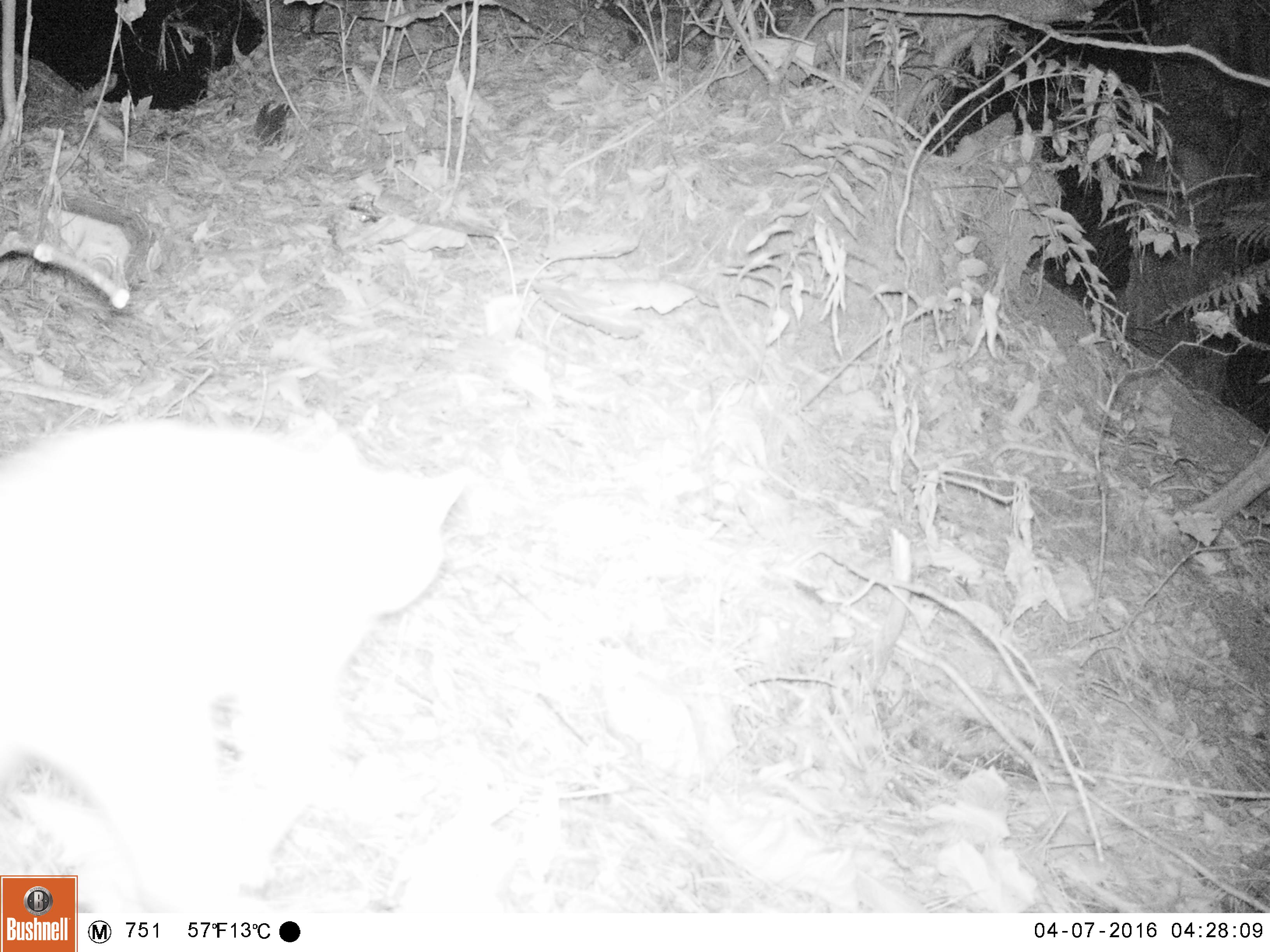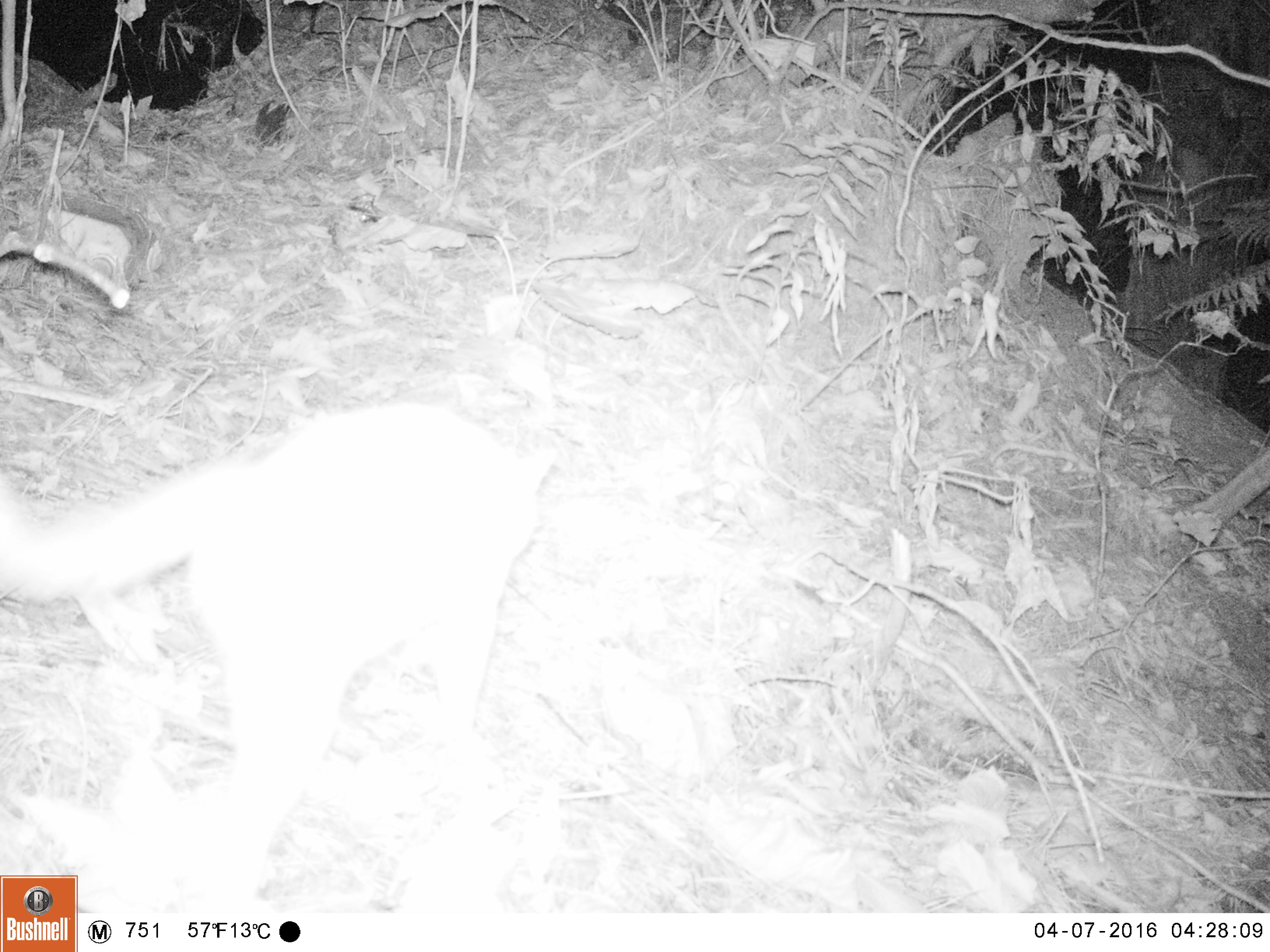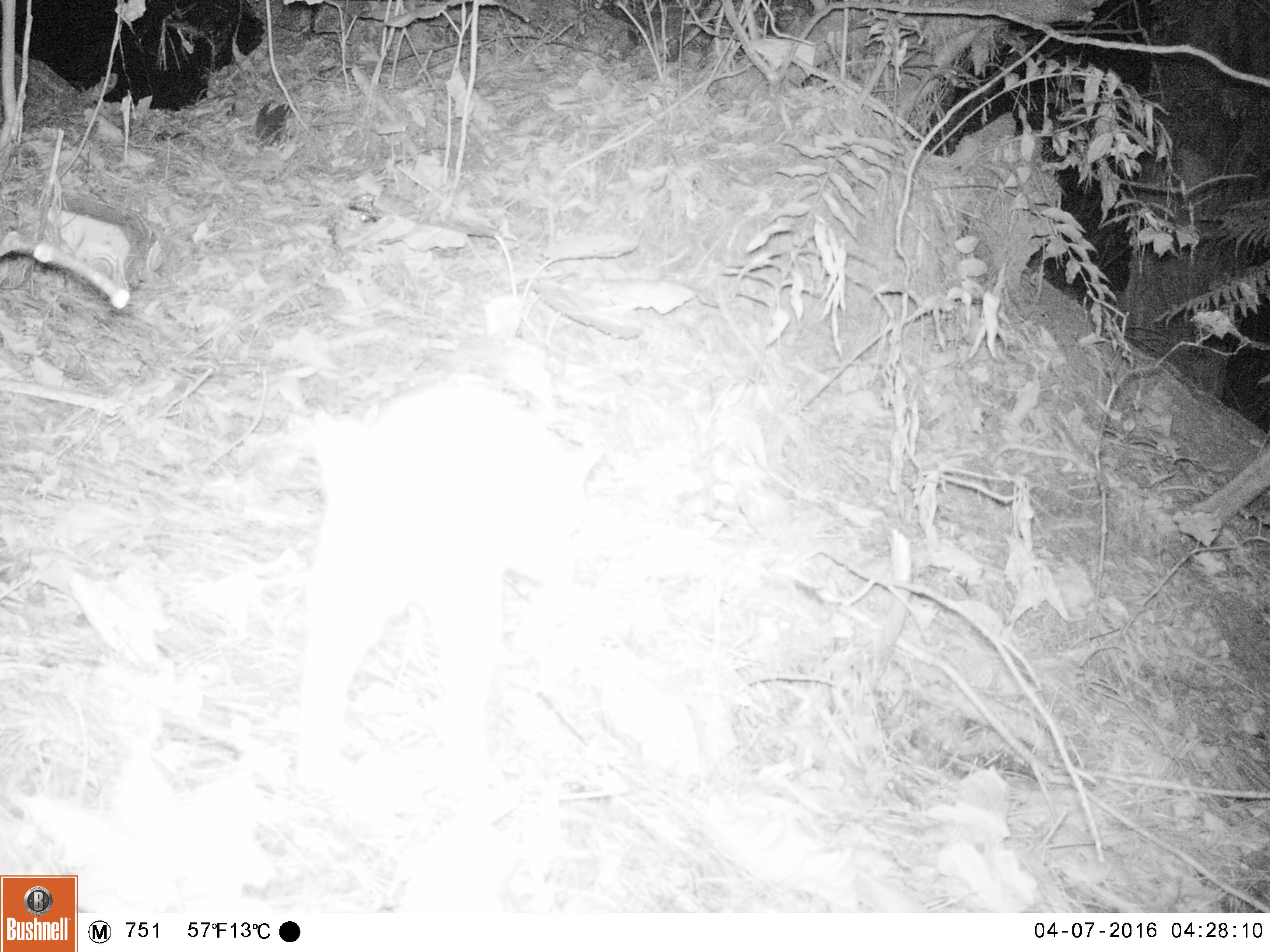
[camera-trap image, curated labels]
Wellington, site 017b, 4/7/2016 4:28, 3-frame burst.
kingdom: Animalia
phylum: Chordata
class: Mammalia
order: Carnivora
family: Felidae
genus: Felis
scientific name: Felis catus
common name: cat